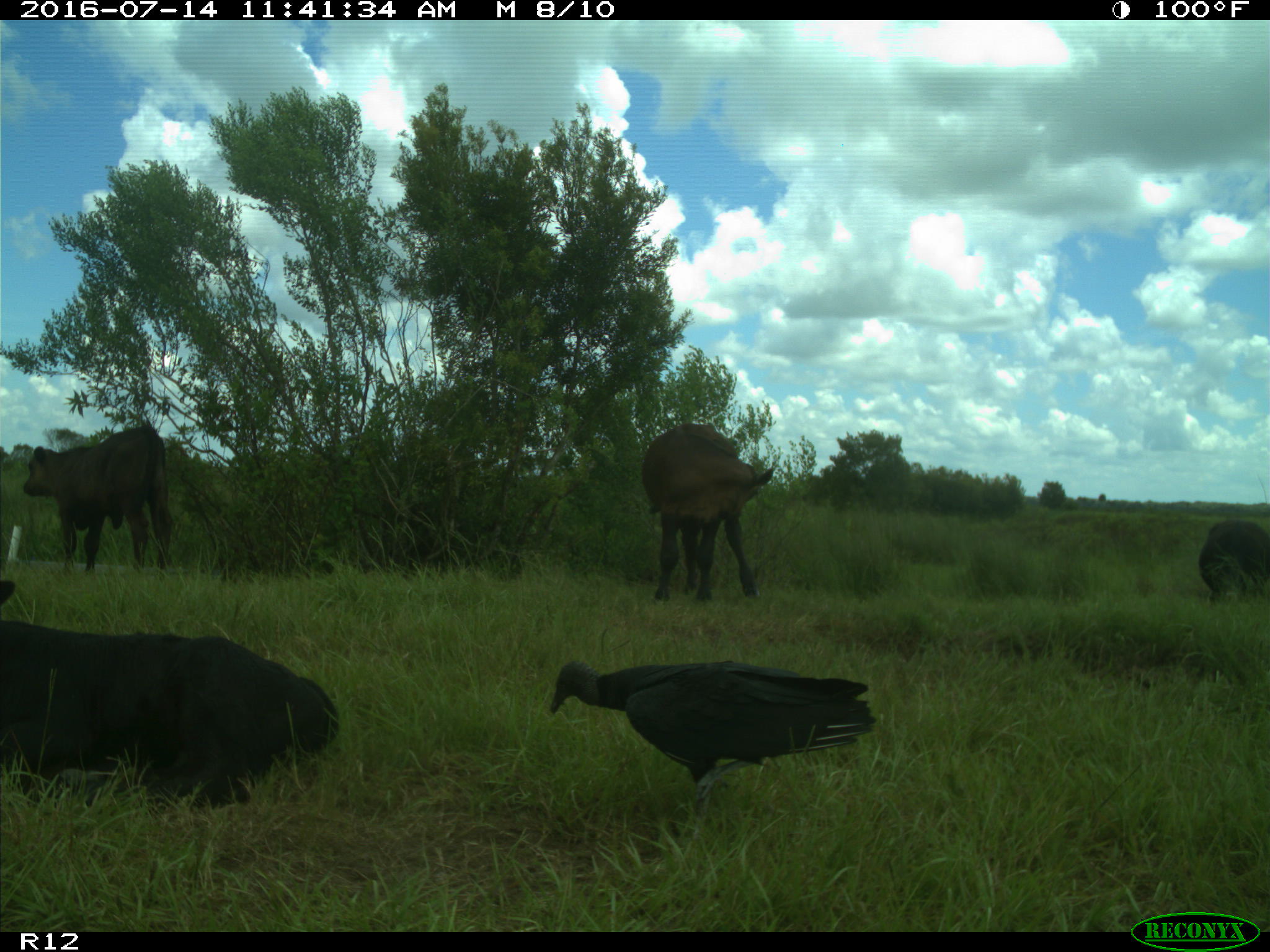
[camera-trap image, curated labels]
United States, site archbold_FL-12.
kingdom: Animalia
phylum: Chordata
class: Mammalia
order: Artiodactyla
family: Bovidae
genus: Bos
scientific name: Bos taurus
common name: domestic cow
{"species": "Bos taurus (domestic cow)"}